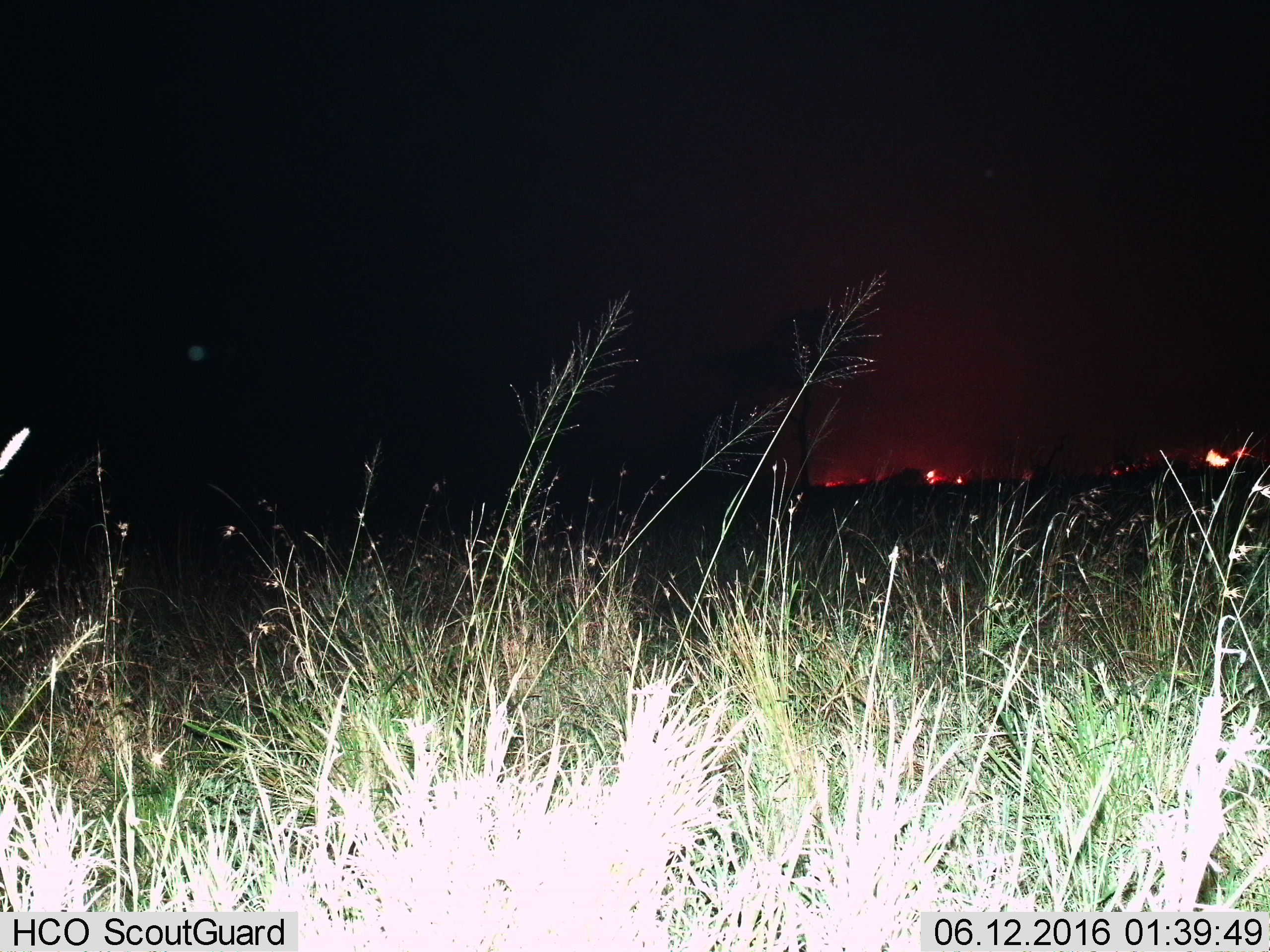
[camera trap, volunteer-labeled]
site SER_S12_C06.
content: unidentified animal